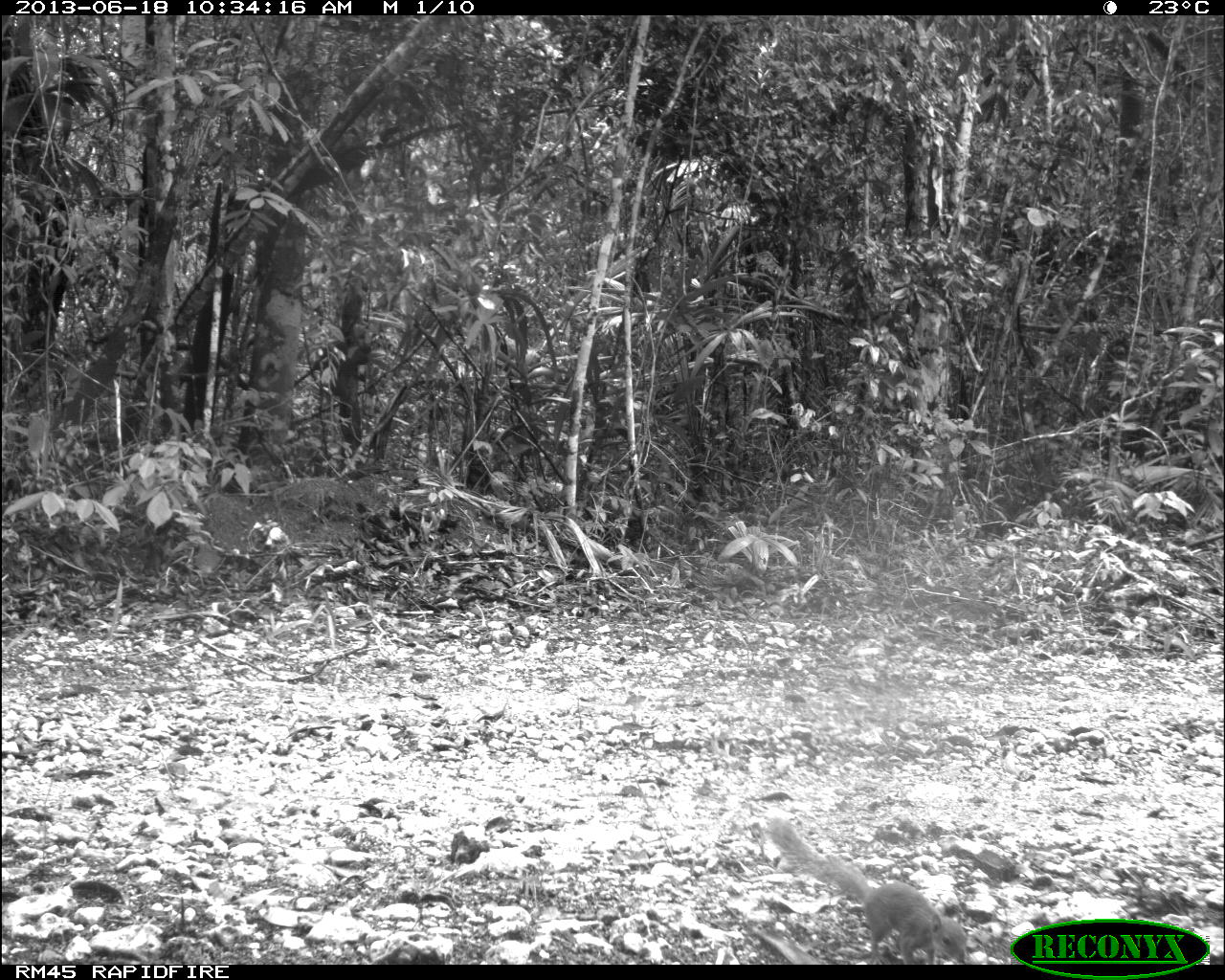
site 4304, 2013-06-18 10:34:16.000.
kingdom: Animalia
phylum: Chordata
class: Mammalia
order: Rodentia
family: Sciuridae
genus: Sciurus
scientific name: Sciurus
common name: squirrel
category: sciurus sp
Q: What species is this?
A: Sciurus sp (squirrel) (Sciurus).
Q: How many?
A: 1.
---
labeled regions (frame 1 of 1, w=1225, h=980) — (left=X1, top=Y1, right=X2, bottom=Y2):
sciurus sp: (left=764, top=813, right=970, bottom=962)